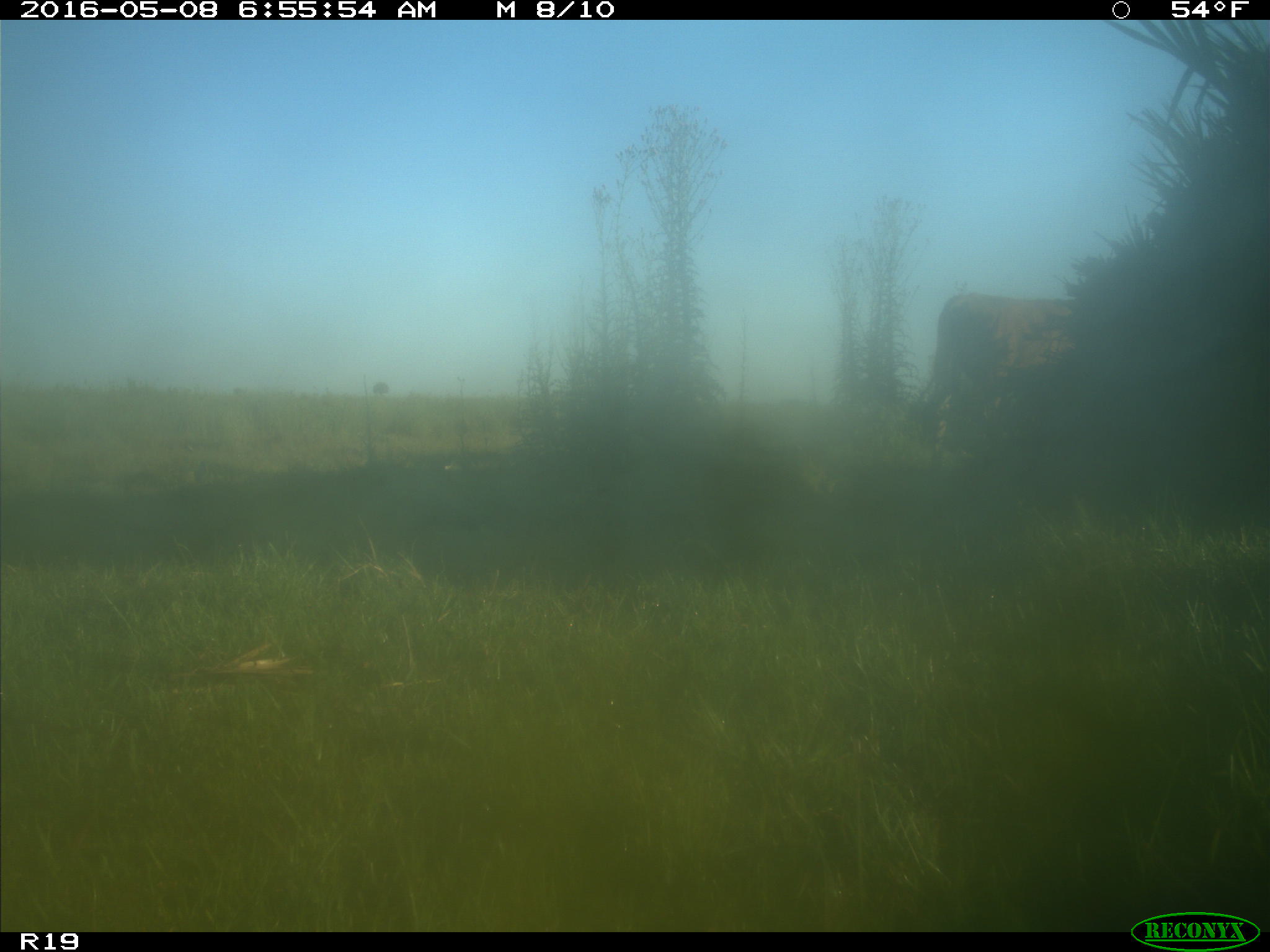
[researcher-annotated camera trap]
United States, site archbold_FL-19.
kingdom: Animalia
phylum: Chordata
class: Mammalia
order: Artiodactyla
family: Bovidae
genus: Bos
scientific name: Bos taurus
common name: domestic cow